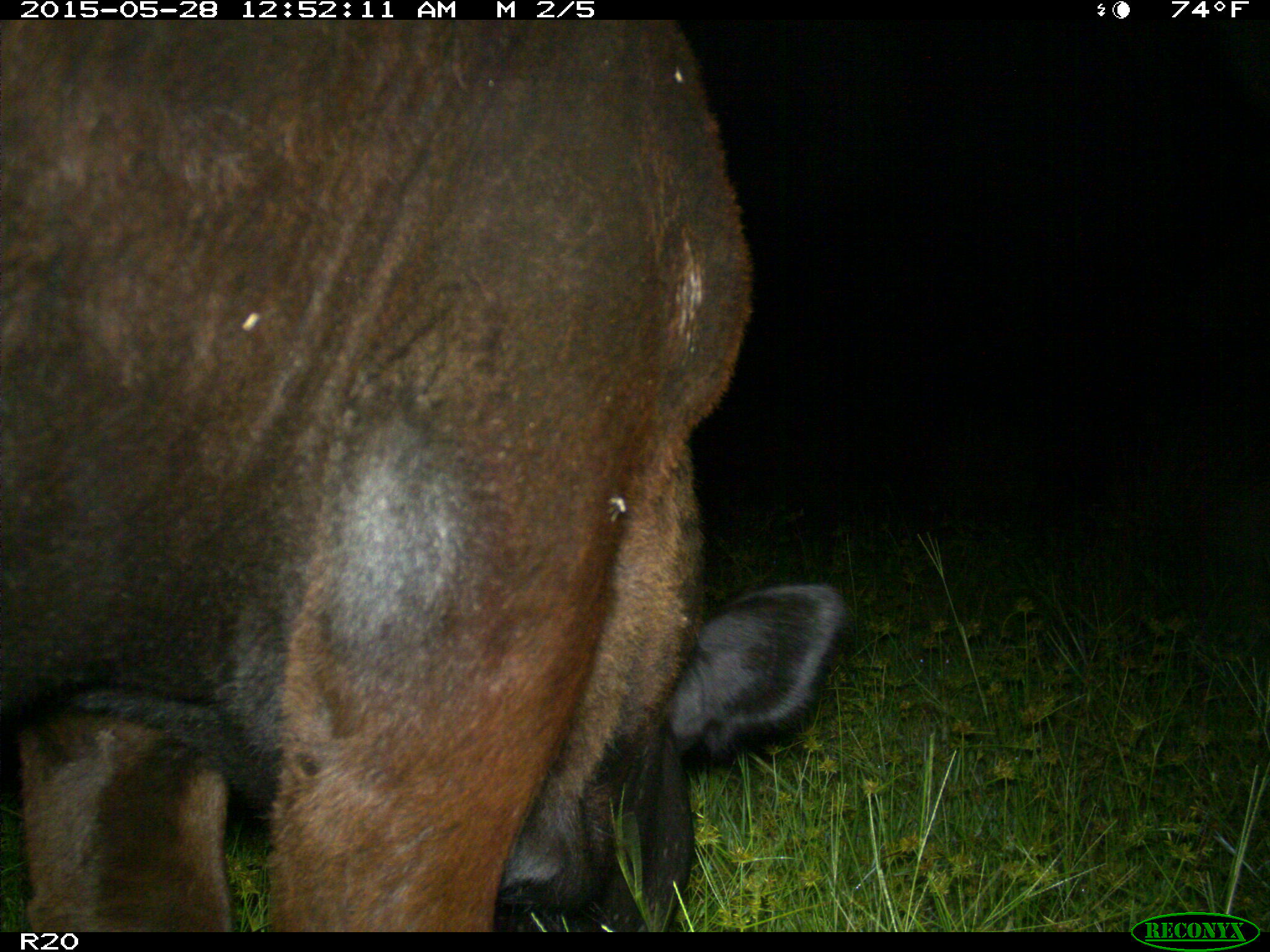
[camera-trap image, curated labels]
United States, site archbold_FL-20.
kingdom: Animalia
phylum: Chordata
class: Mammalia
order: Artiodactyla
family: Bovidae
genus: Bos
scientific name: Bos taurus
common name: domestic cow